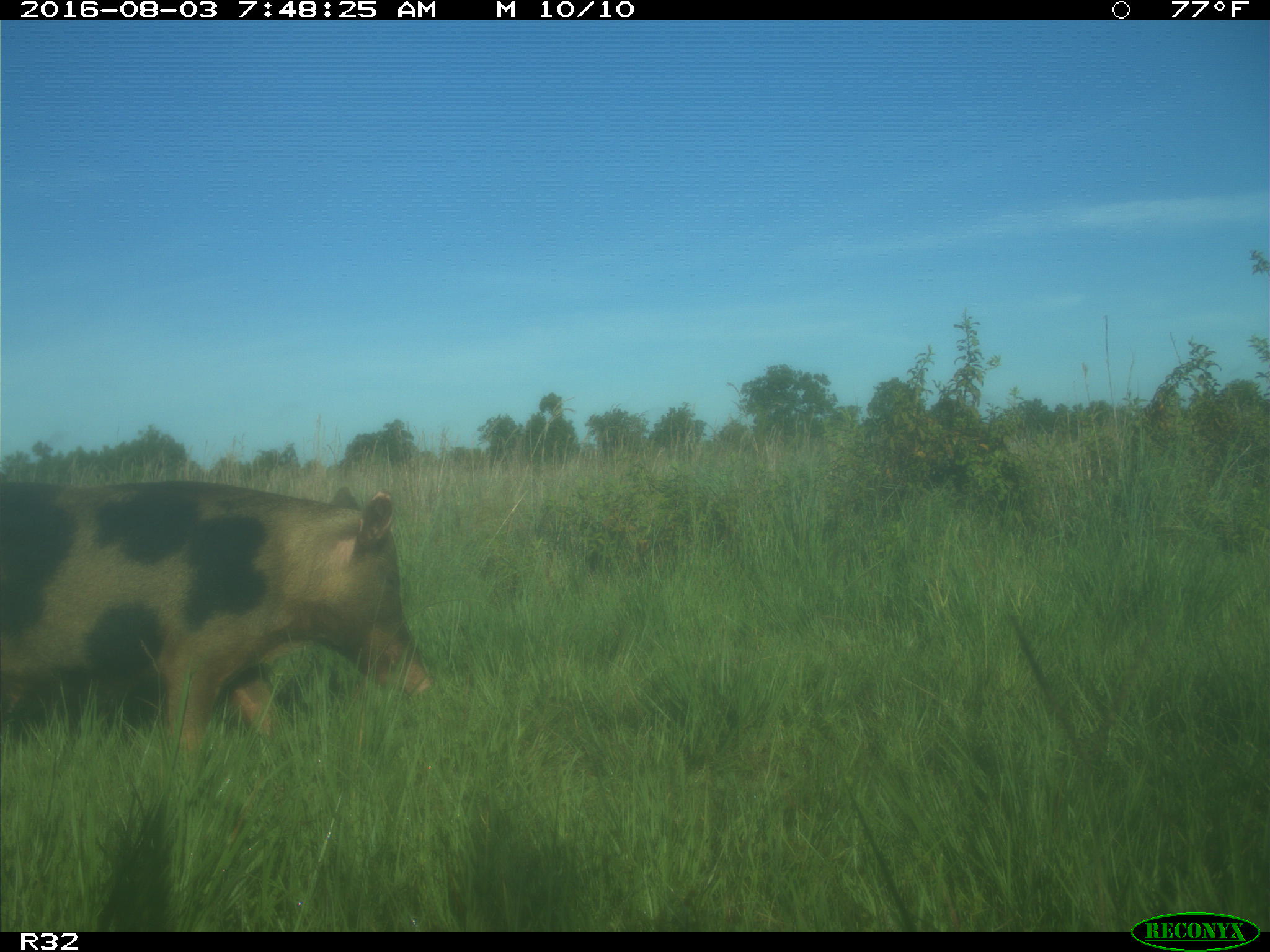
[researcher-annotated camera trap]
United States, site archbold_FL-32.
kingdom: Animalia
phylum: Chordata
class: Mammalia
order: Artiodactyla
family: Suidae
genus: Sus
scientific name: Sus scrofa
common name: wild boar